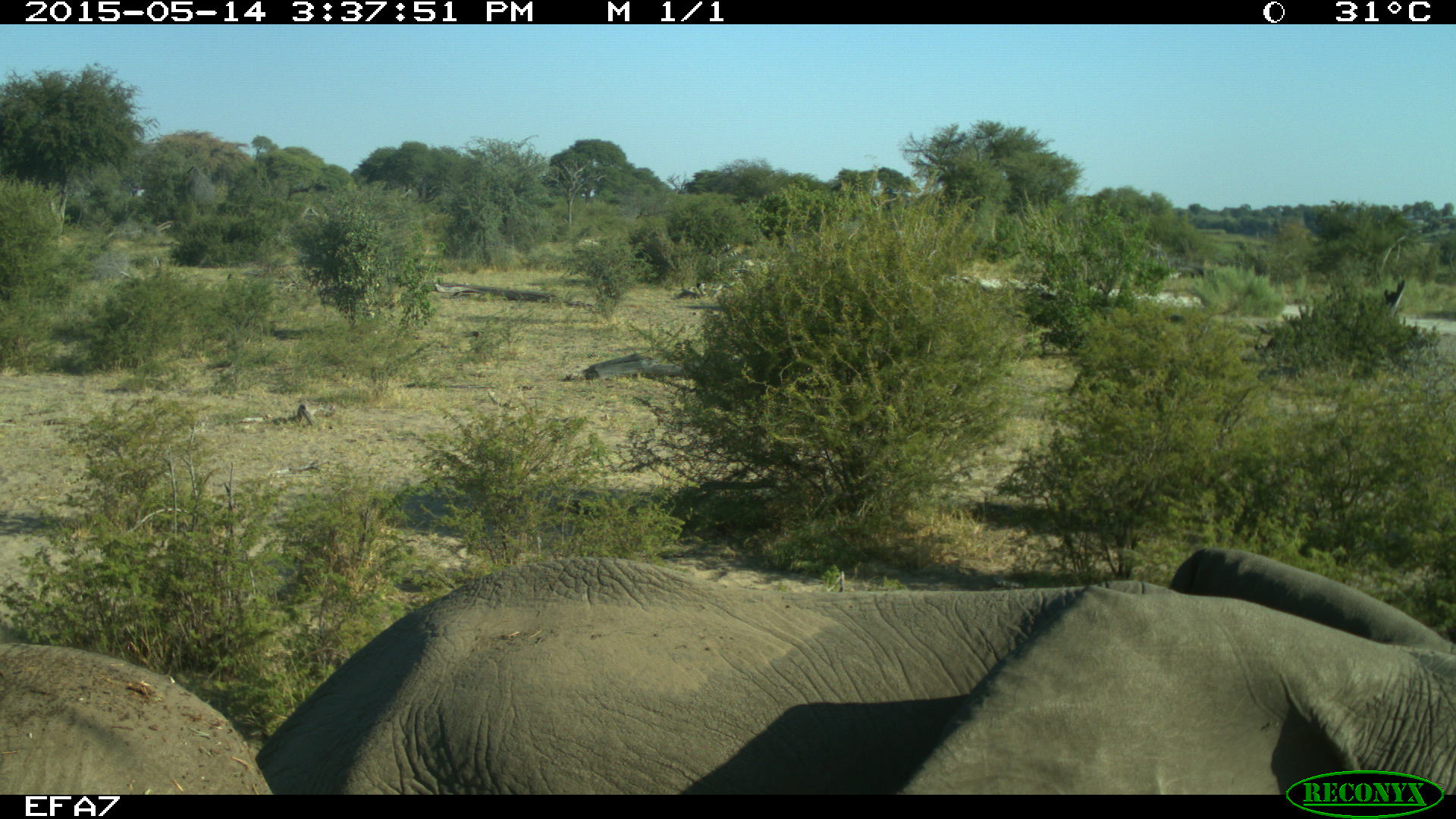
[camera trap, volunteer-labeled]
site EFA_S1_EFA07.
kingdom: Animalia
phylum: Chordata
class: Mammalia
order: Proboscidea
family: Elephantidae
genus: Loxodonta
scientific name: Loxodonta africana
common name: african bush elephant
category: elephant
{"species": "elephant (african bush elephant) (Loxodonta africana)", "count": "2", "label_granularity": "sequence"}